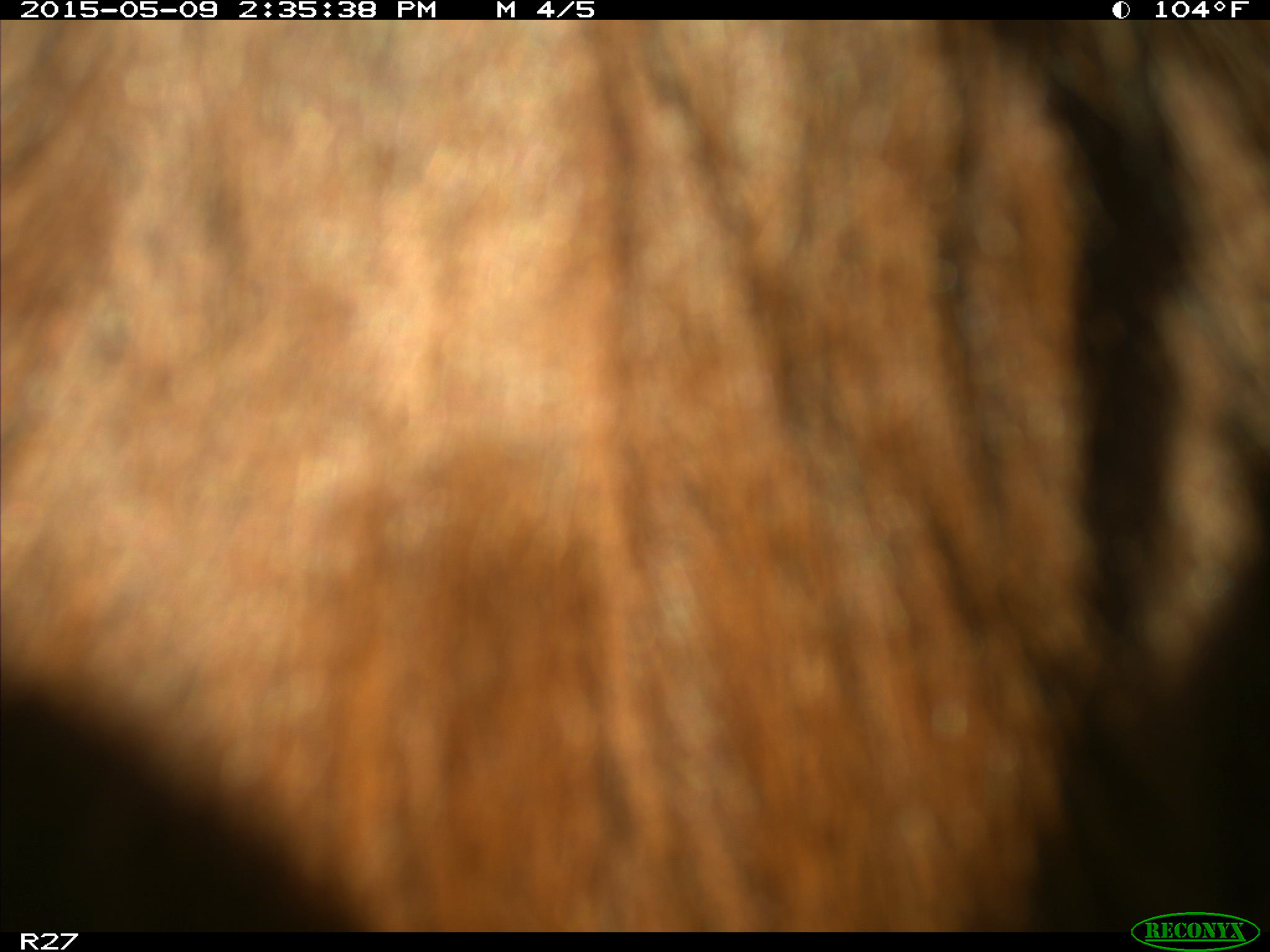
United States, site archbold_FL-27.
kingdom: Animalia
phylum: Chordata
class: Mammalia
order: Artiodactyla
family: Bovidae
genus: Bos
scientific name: Bos taurus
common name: domestic cow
Bos taurus (domestic cow).